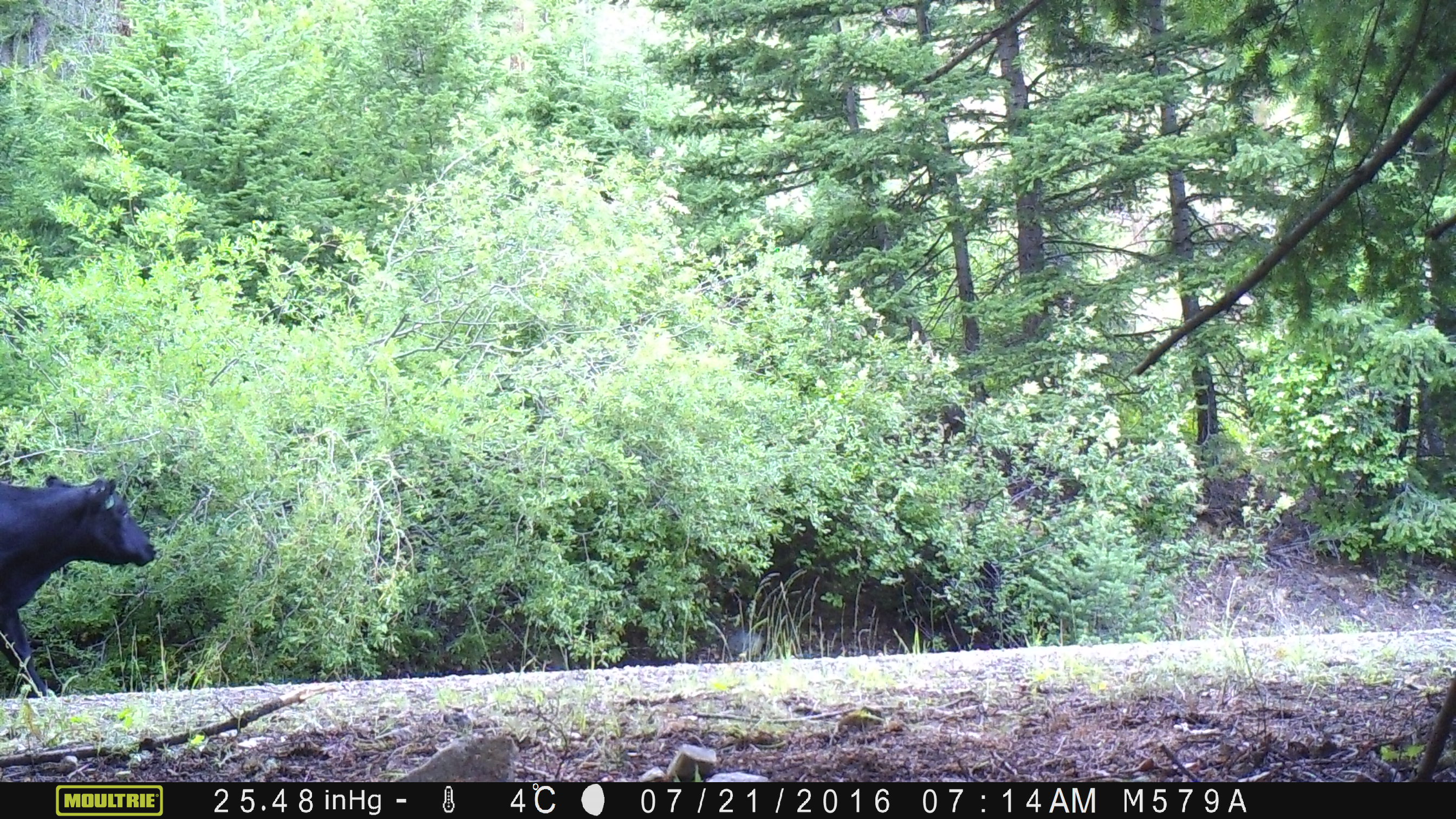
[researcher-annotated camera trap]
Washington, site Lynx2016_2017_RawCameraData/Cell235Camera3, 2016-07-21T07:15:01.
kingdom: Animalia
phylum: Chordata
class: Mammalia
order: Artiodactyla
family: Bovidae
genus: Bos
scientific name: Bos taurus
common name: domestic cattle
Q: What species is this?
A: Domestic cattle (Bos taurus).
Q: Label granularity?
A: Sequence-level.